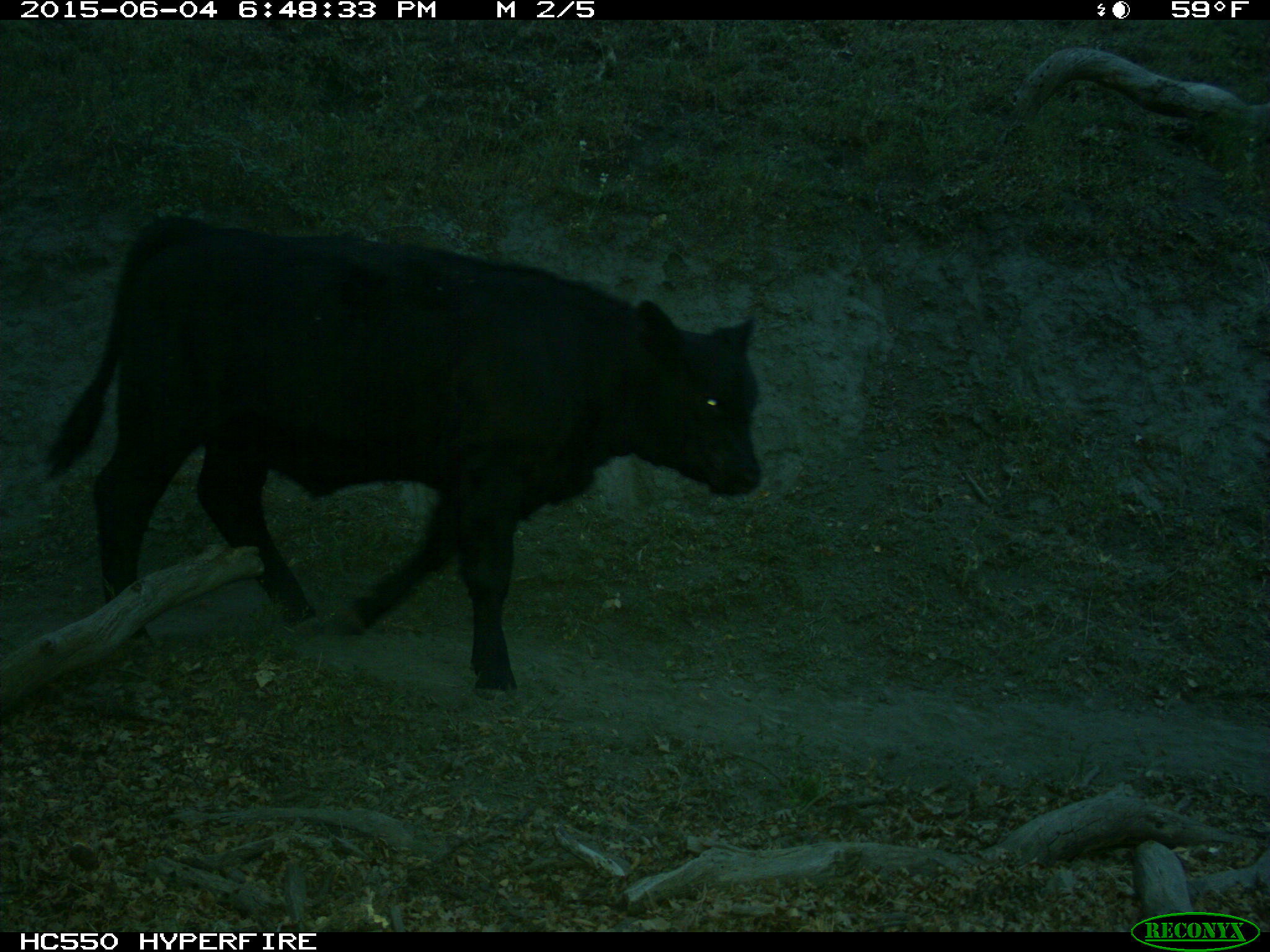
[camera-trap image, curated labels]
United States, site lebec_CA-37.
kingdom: Animalia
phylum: Chordata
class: Mammalia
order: Artiodactyla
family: Bovidae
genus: Bos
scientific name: Bos taurus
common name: domestic cow